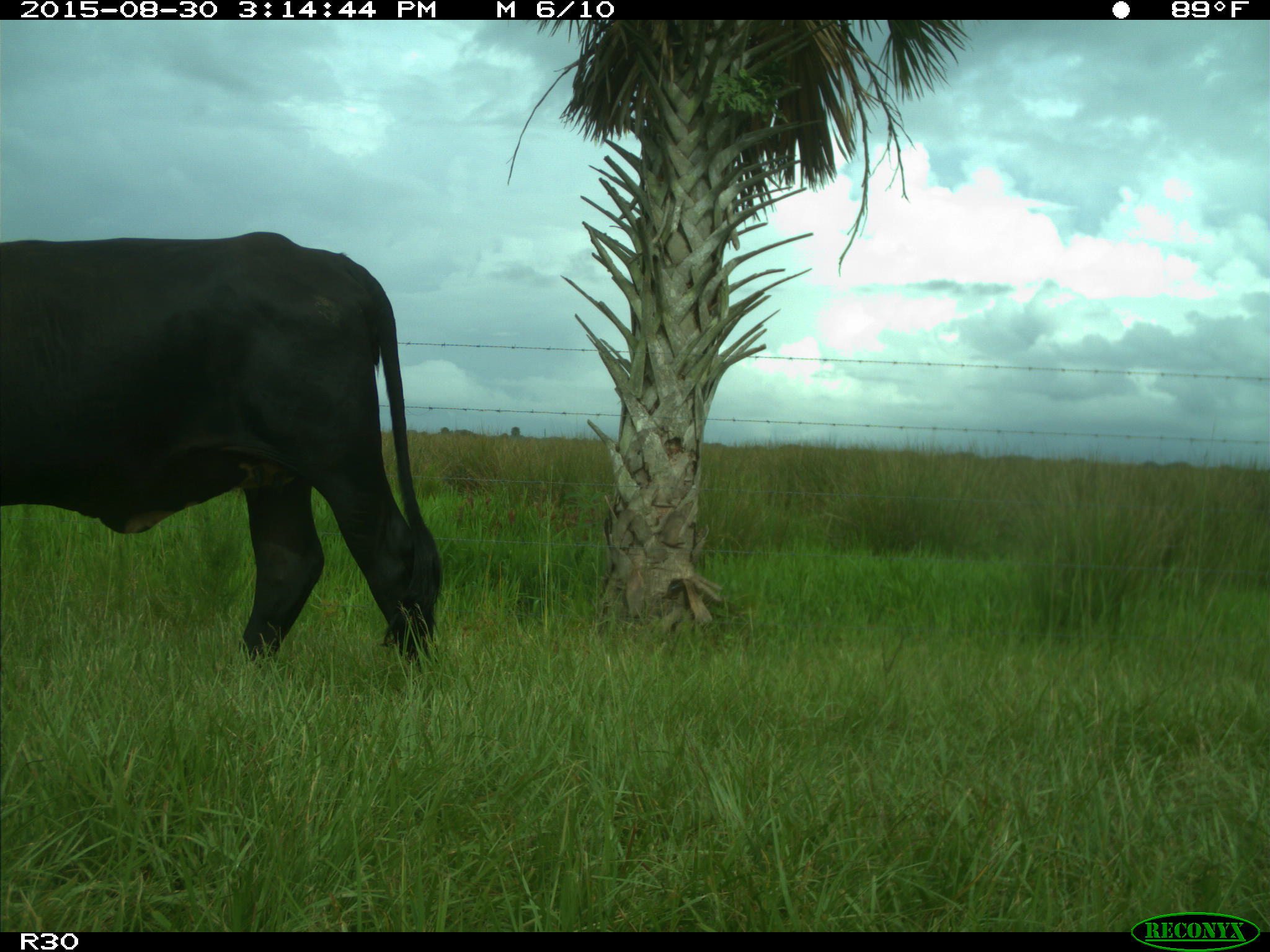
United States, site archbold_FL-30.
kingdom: Animalia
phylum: Chordata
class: Mammalia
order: Artiodactyla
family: Bovidae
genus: Bos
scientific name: Bos taurus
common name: domestic cow